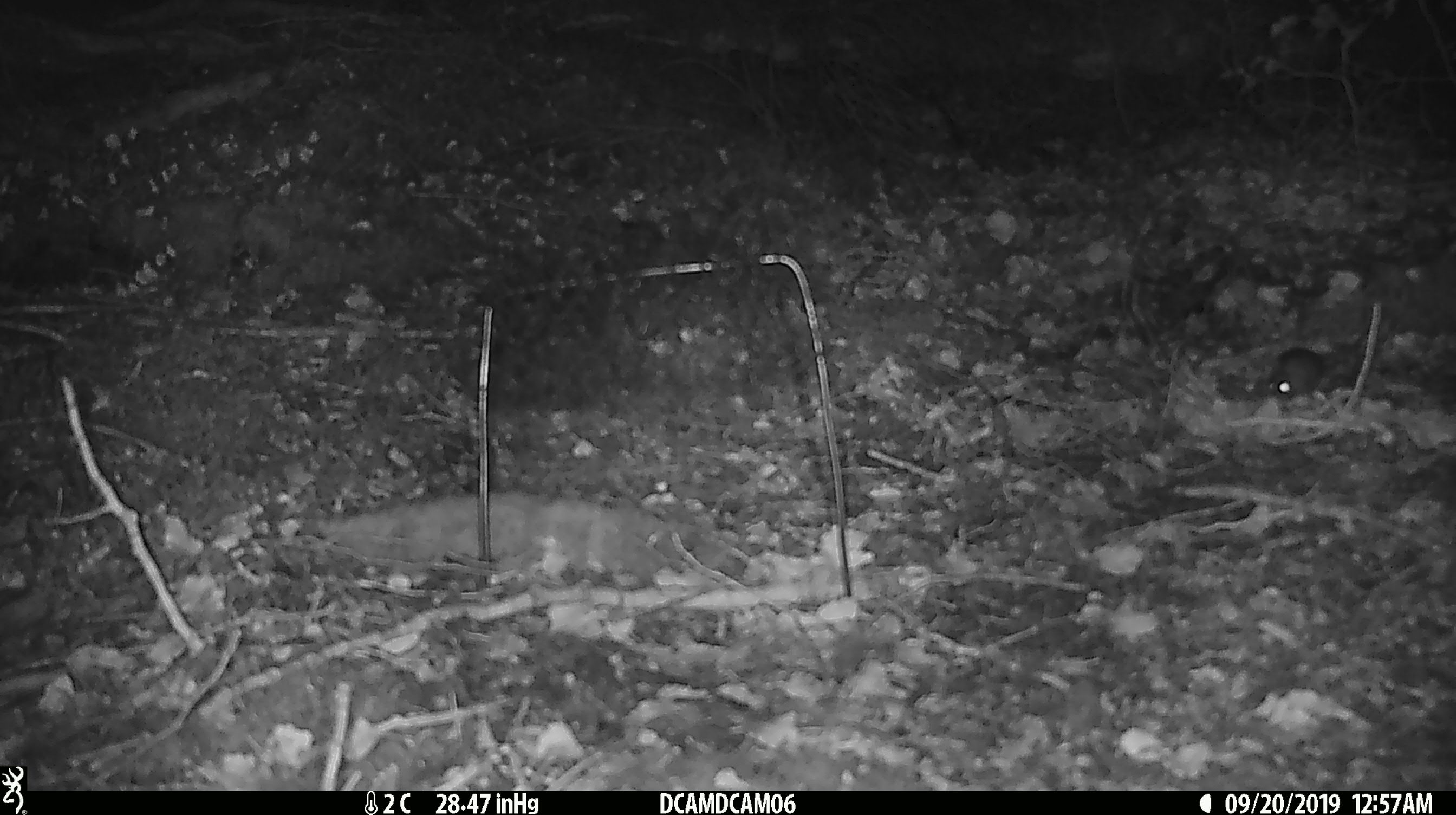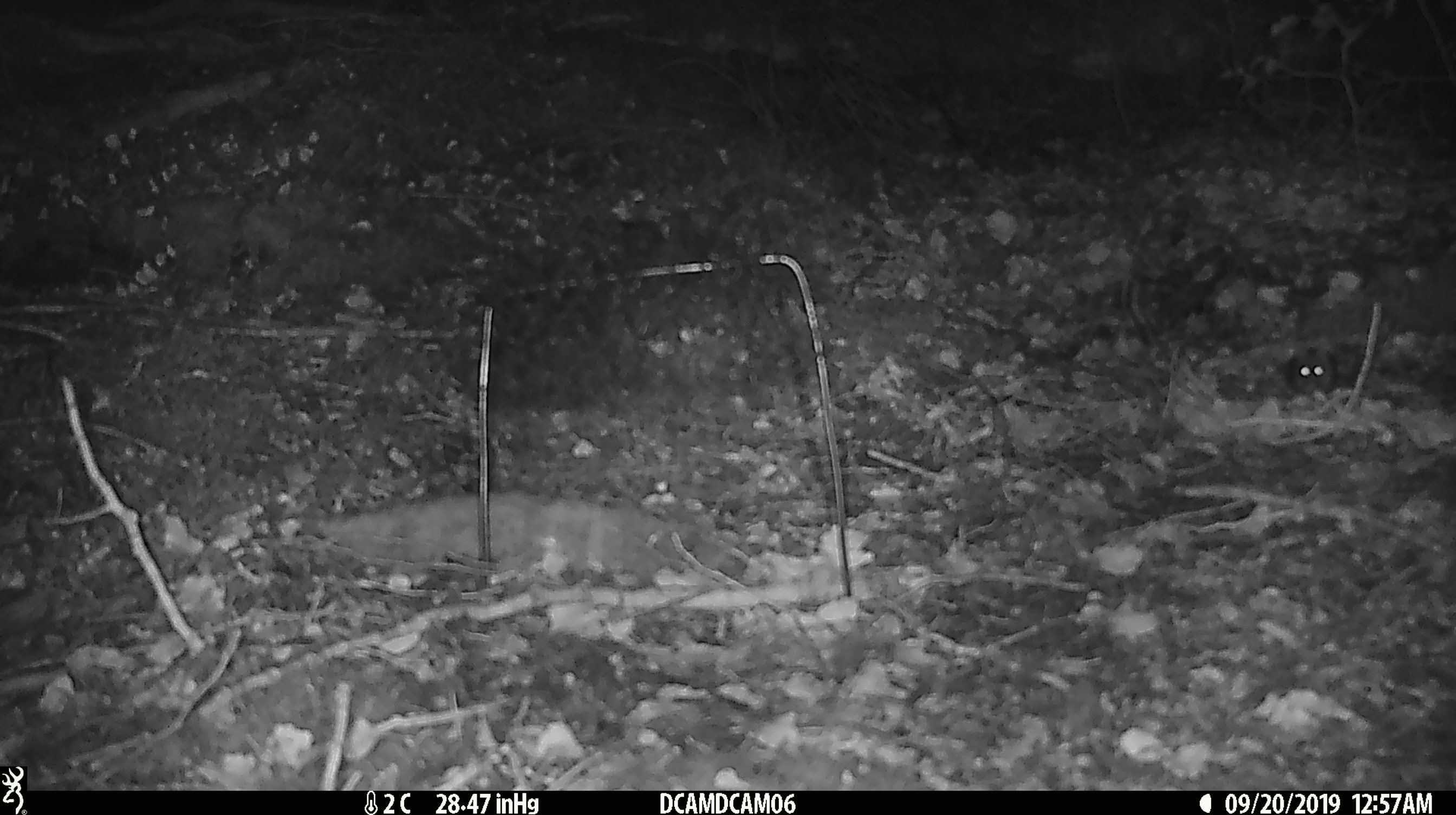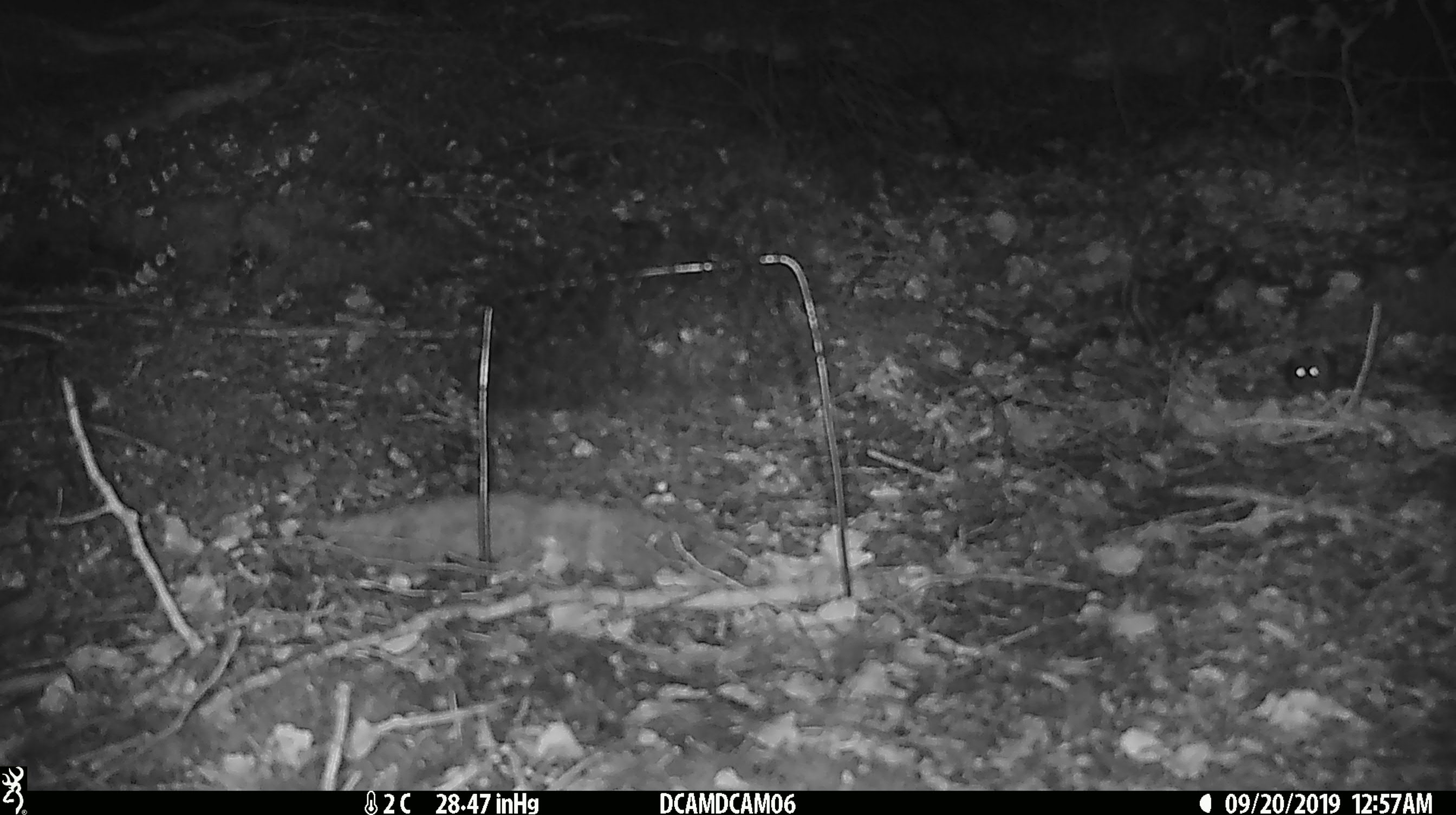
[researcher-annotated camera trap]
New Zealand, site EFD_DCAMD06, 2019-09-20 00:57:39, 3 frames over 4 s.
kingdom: Animalia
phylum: Chordata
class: Mammalia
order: Rodentia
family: Muridae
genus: Mus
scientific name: Mus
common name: mouse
Mouse (Mus).